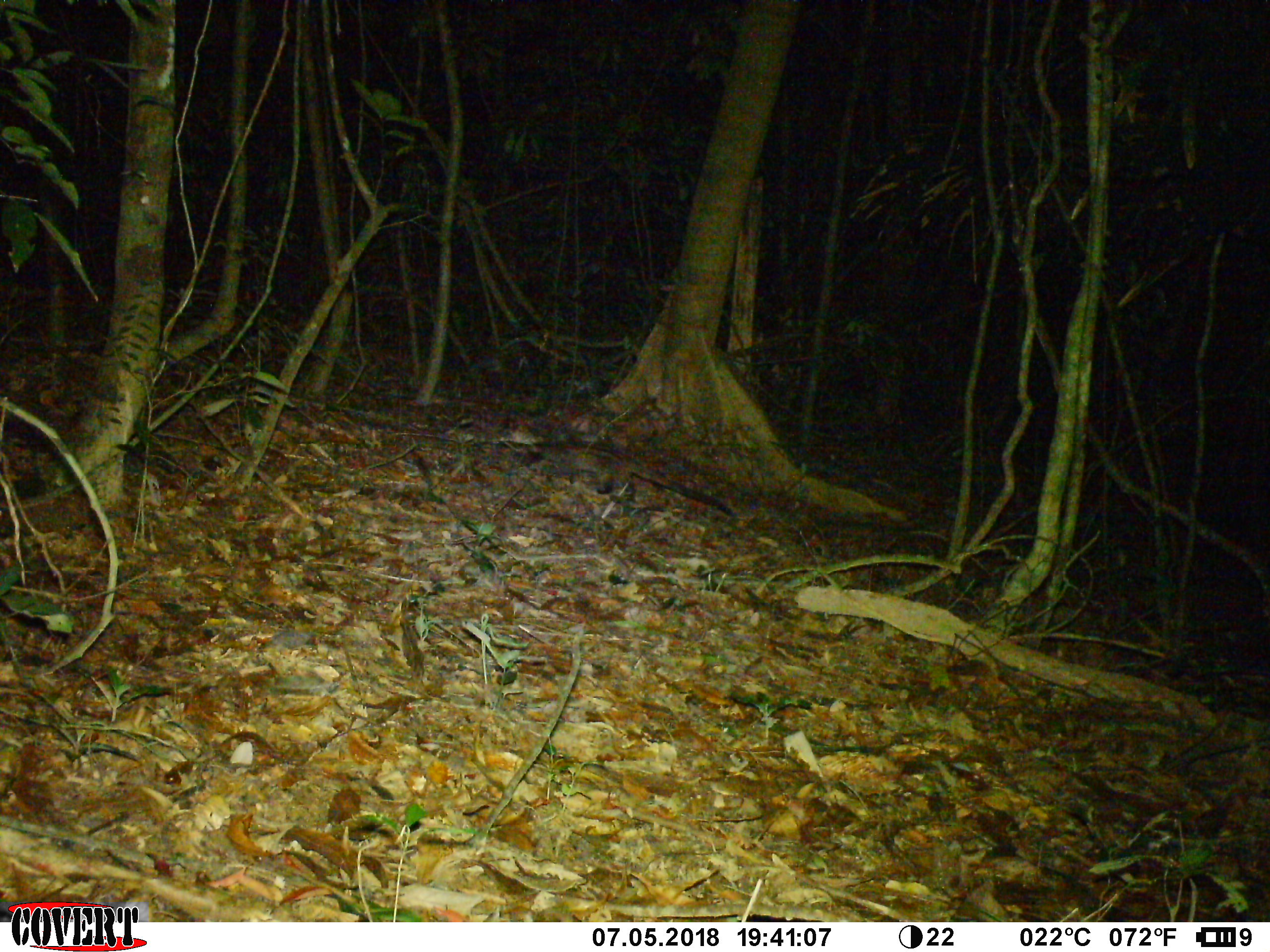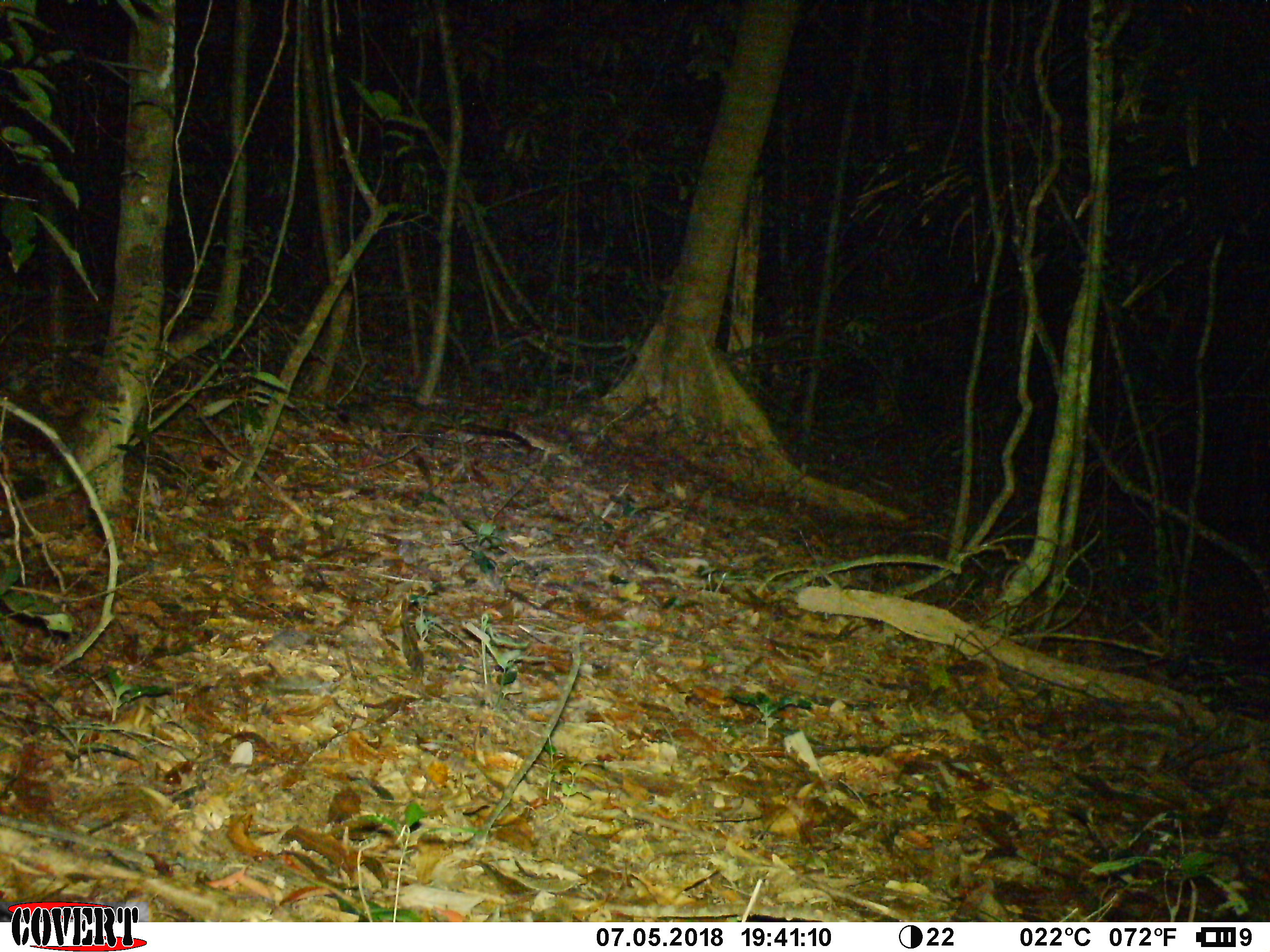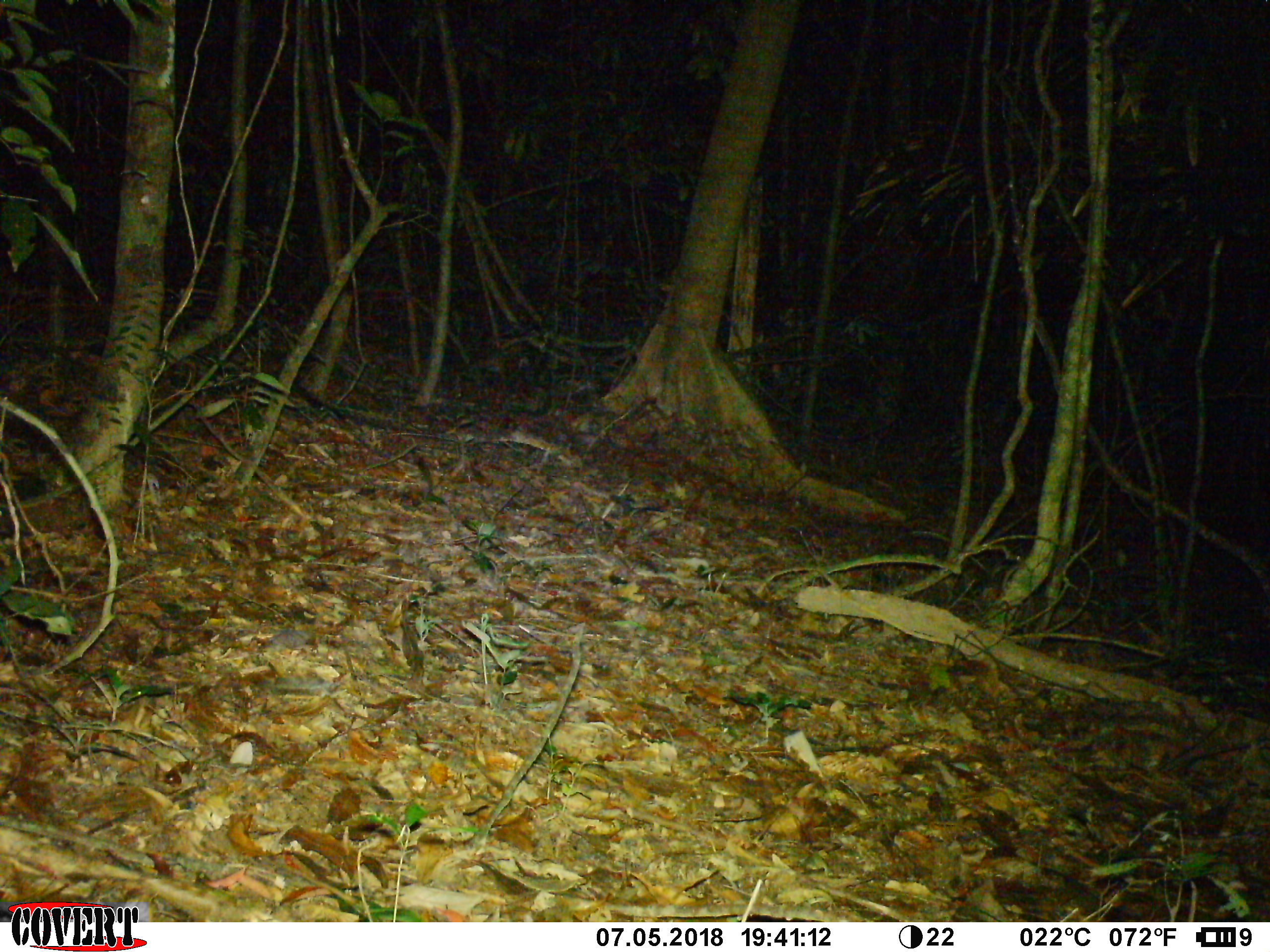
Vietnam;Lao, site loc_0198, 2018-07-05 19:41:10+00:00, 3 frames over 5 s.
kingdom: Animalia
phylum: Chordata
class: Mammalia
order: Carnivora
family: Viverridae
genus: Paradoxurus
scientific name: Paradoxurus hermaphroditus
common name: common palm civet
Common palm civet (Paradoxurus hermaphroditus). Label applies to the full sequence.